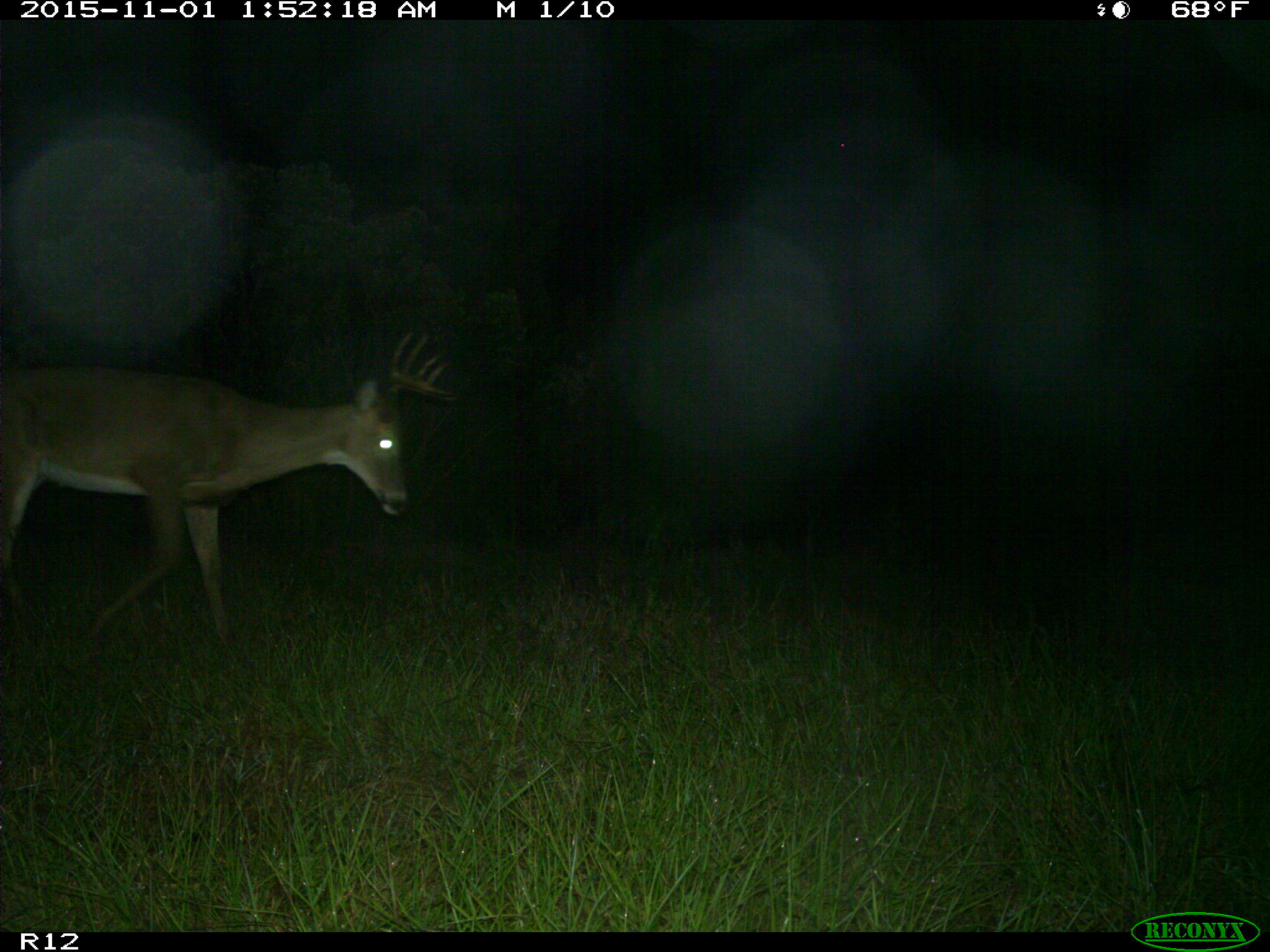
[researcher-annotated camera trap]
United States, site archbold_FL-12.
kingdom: Animalia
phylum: Chordata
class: Mammalia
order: Artiodactyla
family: Cervidae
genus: Odocoileus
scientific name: Odocoileus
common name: deer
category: unidentified deer